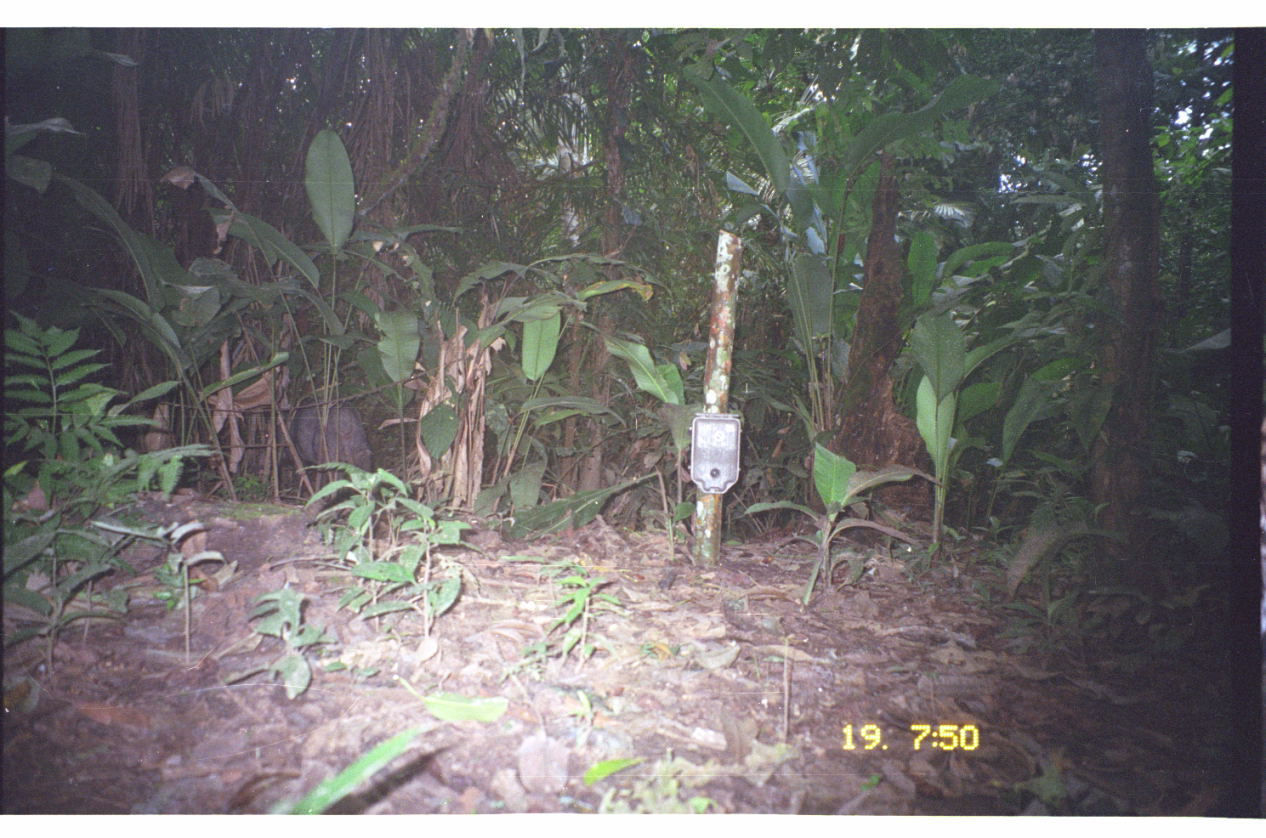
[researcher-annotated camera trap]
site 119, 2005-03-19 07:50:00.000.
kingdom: Animalia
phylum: Chordata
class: Mammalia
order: Artiodactyla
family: Tayassuidae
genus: Pecari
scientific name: Pecari tajacu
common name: collared peccary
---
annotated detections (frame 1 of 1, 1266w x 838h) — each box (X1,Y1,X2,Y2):
pecari tajacu: (263,398,378,492)